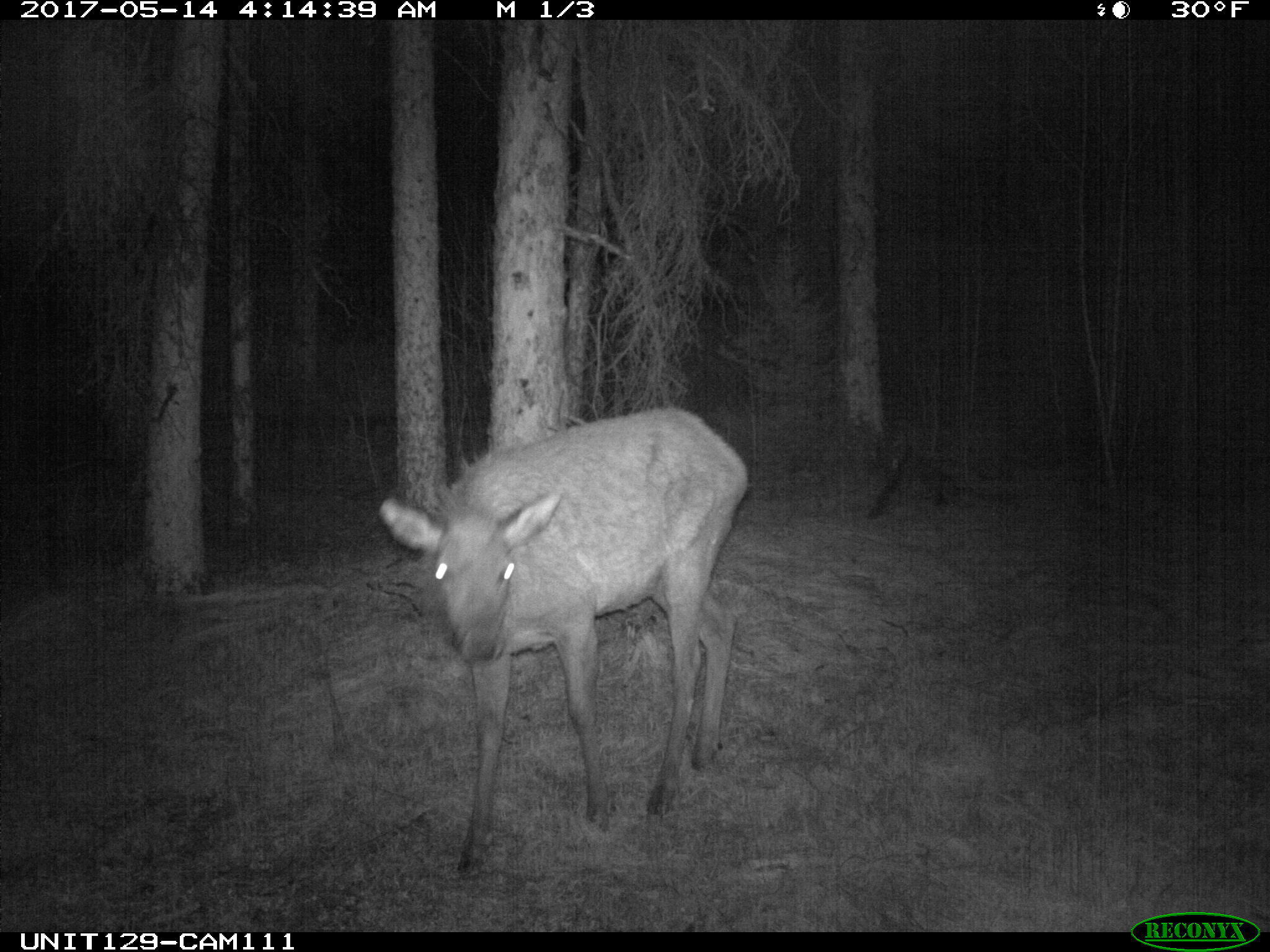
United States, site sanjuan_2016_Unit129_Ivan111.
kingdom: Animalia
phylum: Chordata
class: Mammalia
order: Artiodactyla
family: Cervidae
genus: Cervus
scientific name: Cervus elaphus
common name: red deer